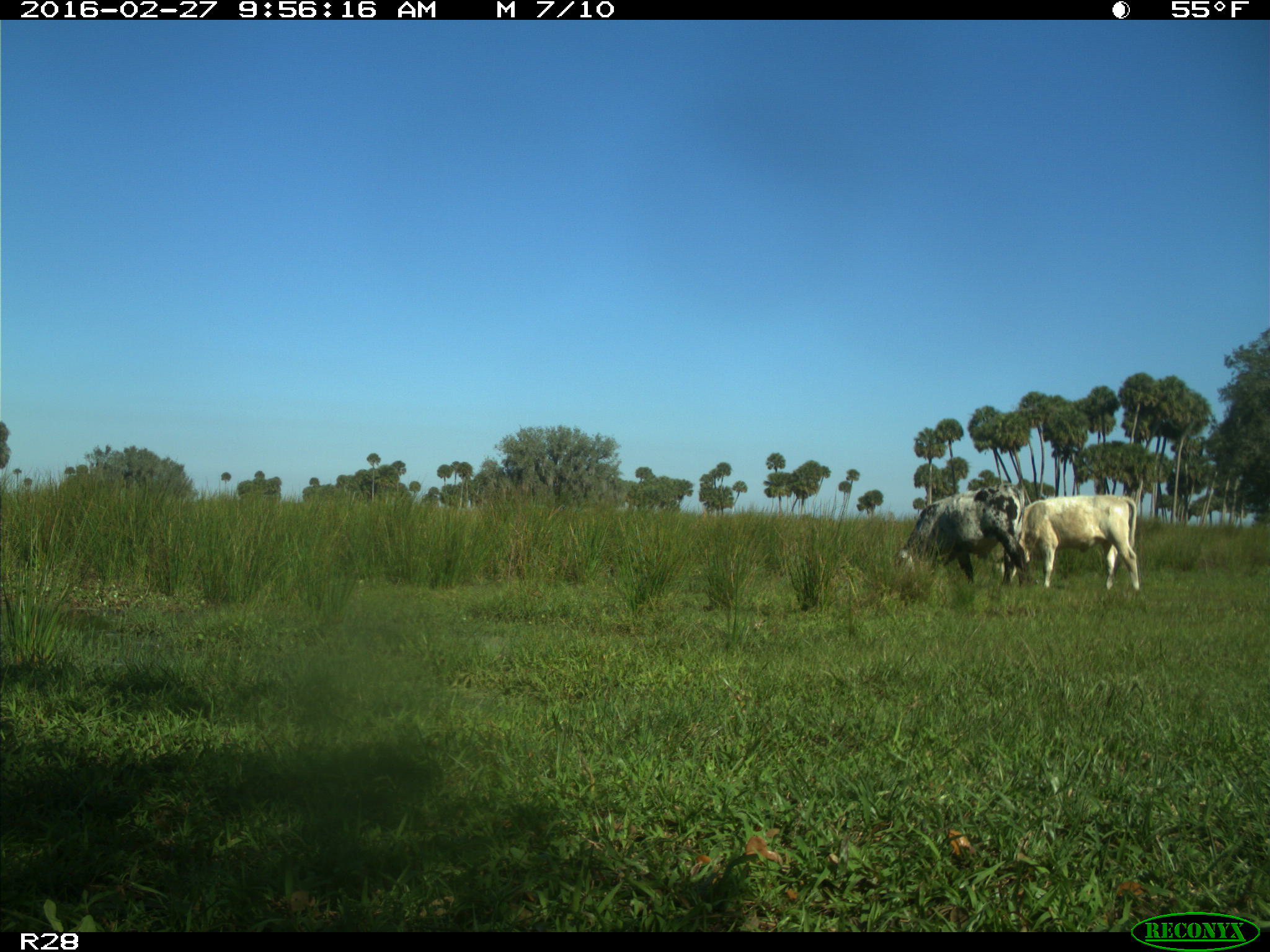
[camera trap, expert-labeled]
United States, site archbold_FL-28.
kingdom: Animalia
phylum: Chordata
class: Mammalia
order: Artiodactyla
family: Bovidae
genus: Bos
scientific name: Bos taurus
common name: domestic cow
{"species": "Bos taurus (domestic cow)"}